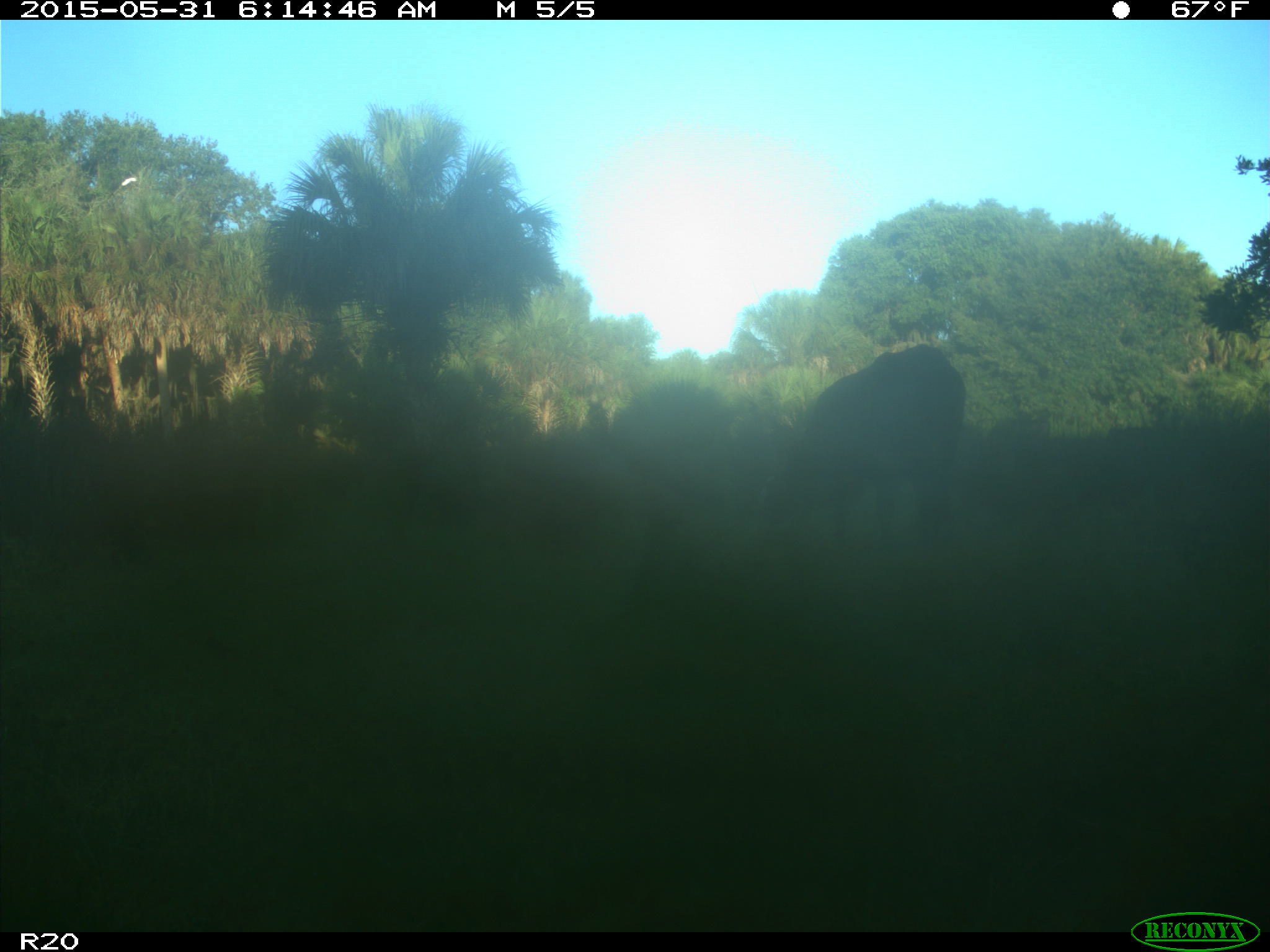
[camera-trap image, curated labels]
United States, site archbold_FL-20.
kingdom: Animalia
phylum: Chordata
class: Mammalia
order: Artiodactyla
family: Bovidae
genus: Bos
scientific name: Bos taurus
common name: domestic cow